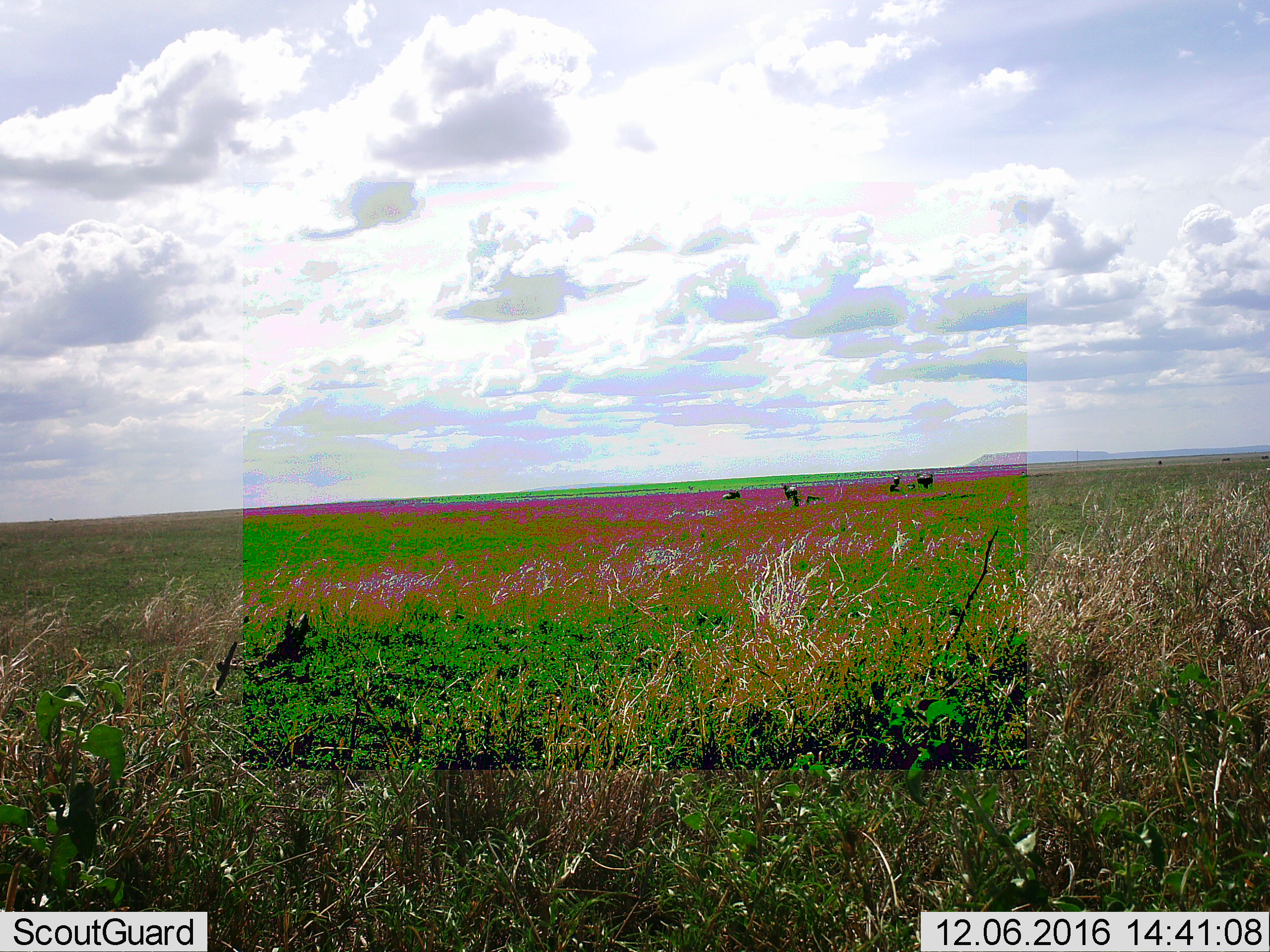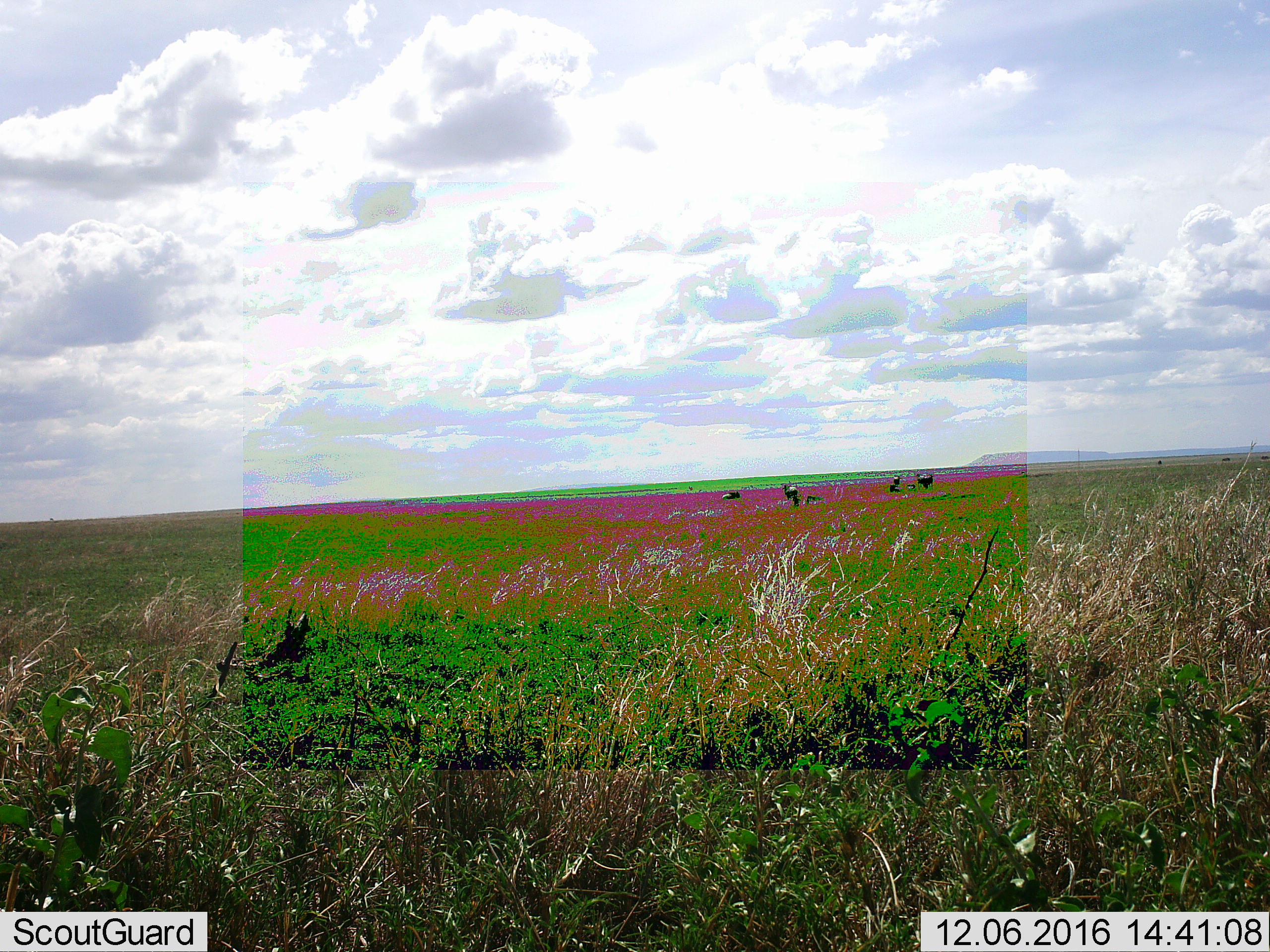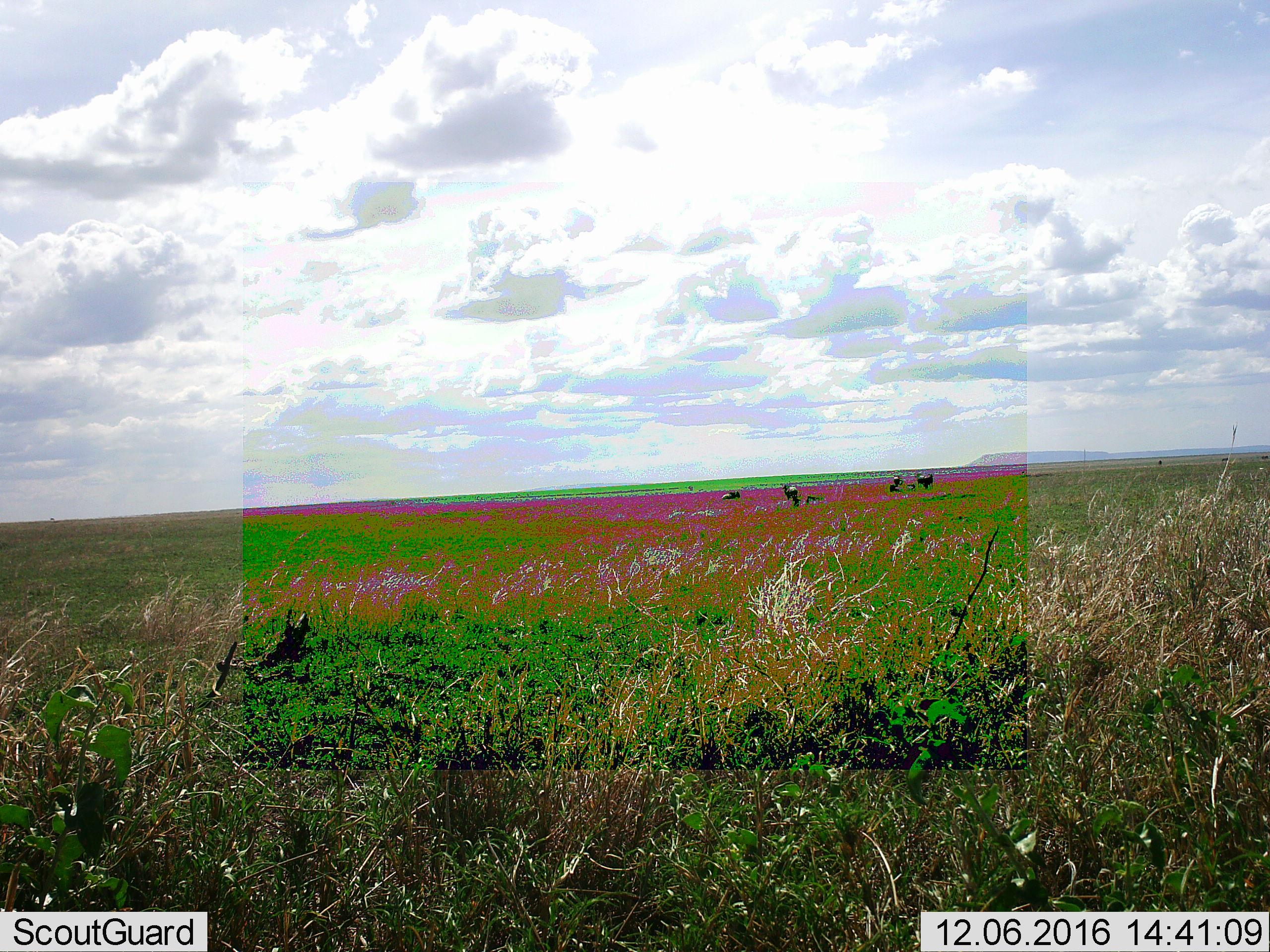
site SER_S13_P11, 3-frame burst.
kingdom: Animalia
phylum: Chordata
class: Mammalia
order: Artiodactyla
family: Bovidae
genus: Connochaetes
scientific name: Connochaetes taurinus taurinus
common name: blue wildebeest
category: wildebeestblue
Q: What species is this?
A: Wildebeestblue (blue wildebeest) (Connochaetes taurinus taurinus).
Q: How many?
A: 6.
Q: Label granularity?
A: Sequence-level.